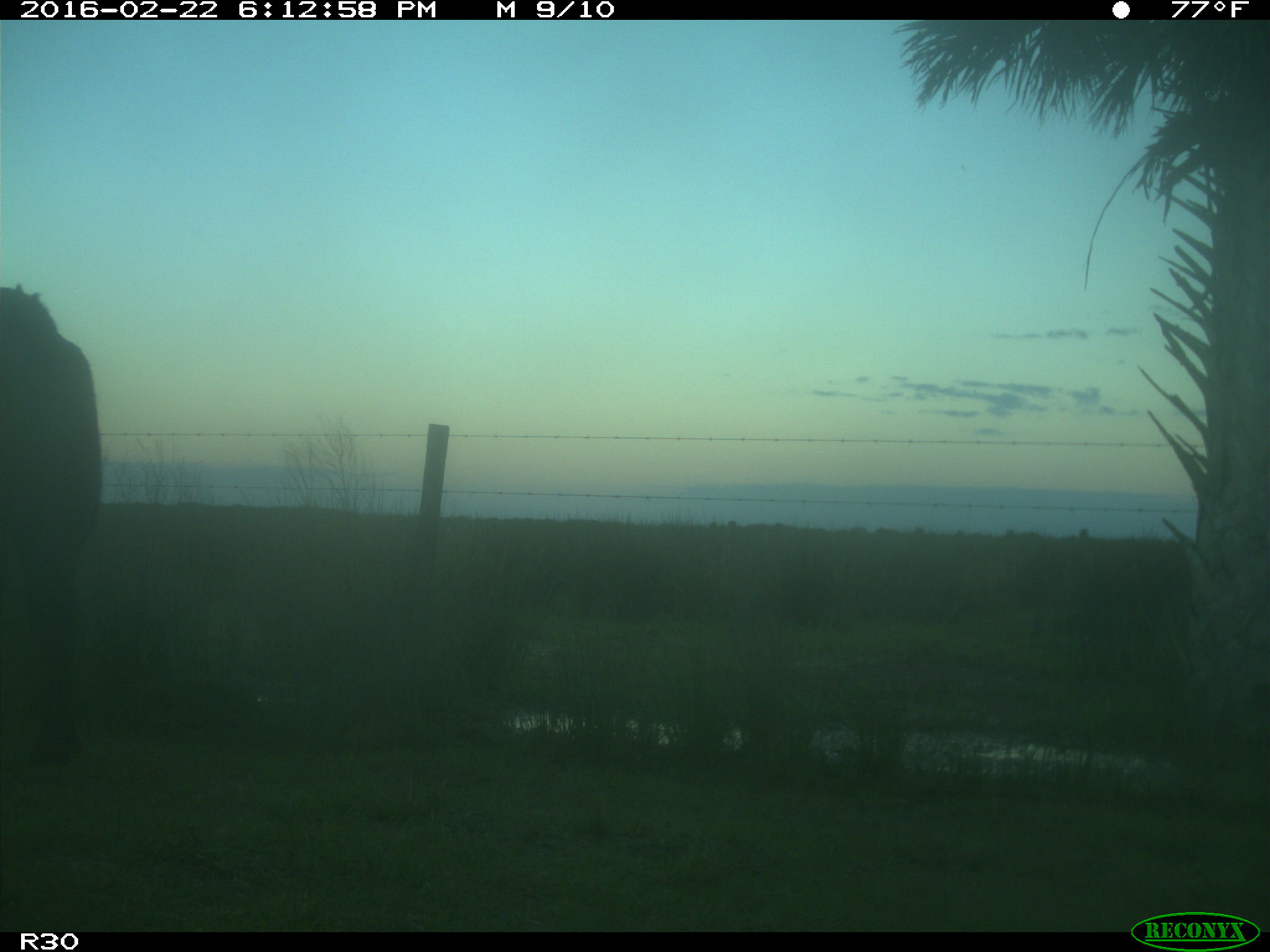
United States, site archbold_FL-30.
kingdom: Animalia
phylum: Chordata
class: Mammalia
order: Artiodactyla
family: Bovidae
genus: Bos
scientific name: Bos taurus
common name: domestic cow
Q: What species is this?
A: Bos taurus (domestic cow).